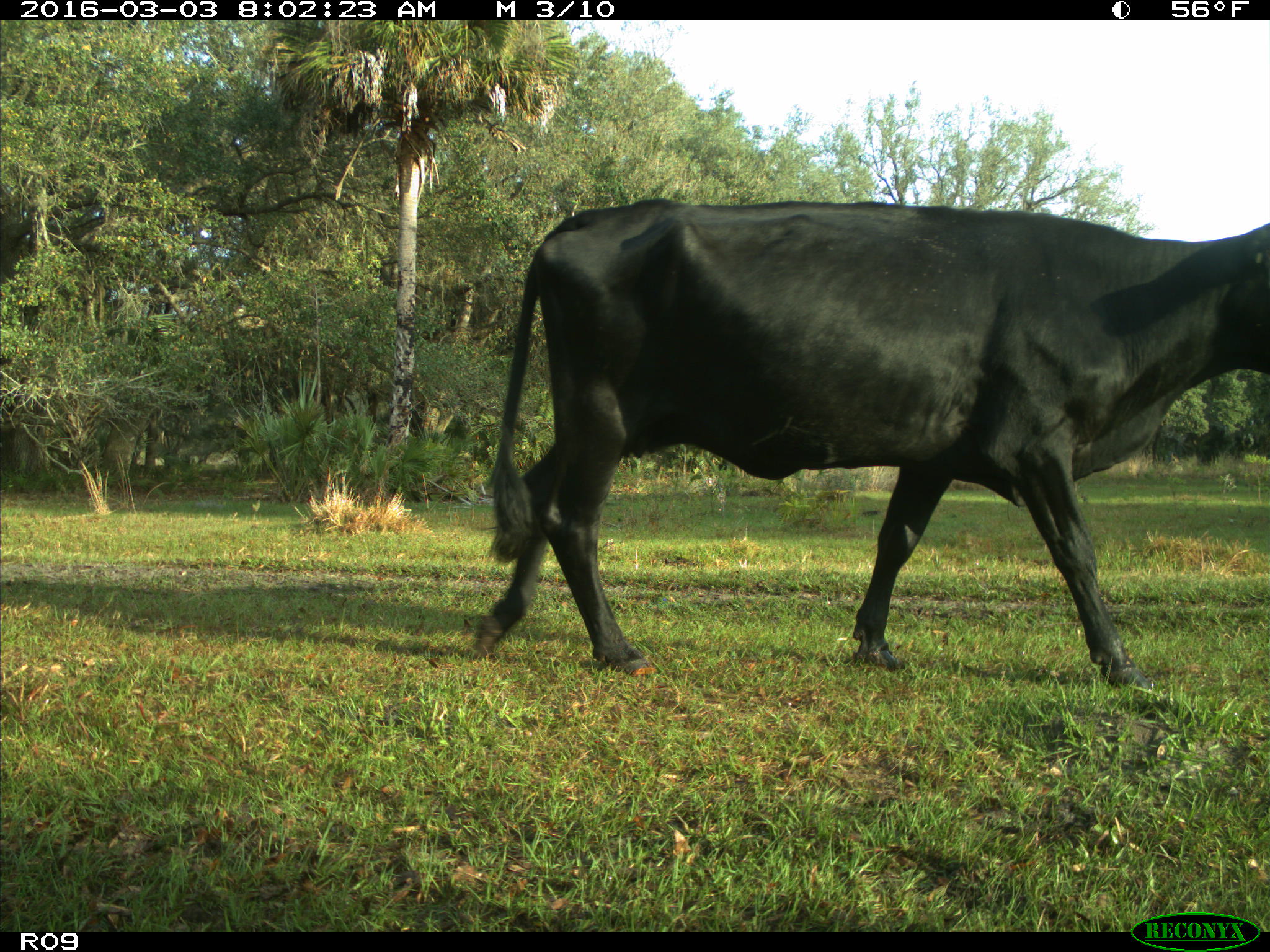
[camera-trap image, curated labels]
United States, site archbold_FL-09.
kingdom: Animalia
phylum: Chordata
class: Mammalia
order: Artiodactyla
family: Bovidae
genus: Bos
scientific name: Bos taurus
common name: domestic cow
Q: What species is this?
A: Bos taurus (domestic cow).